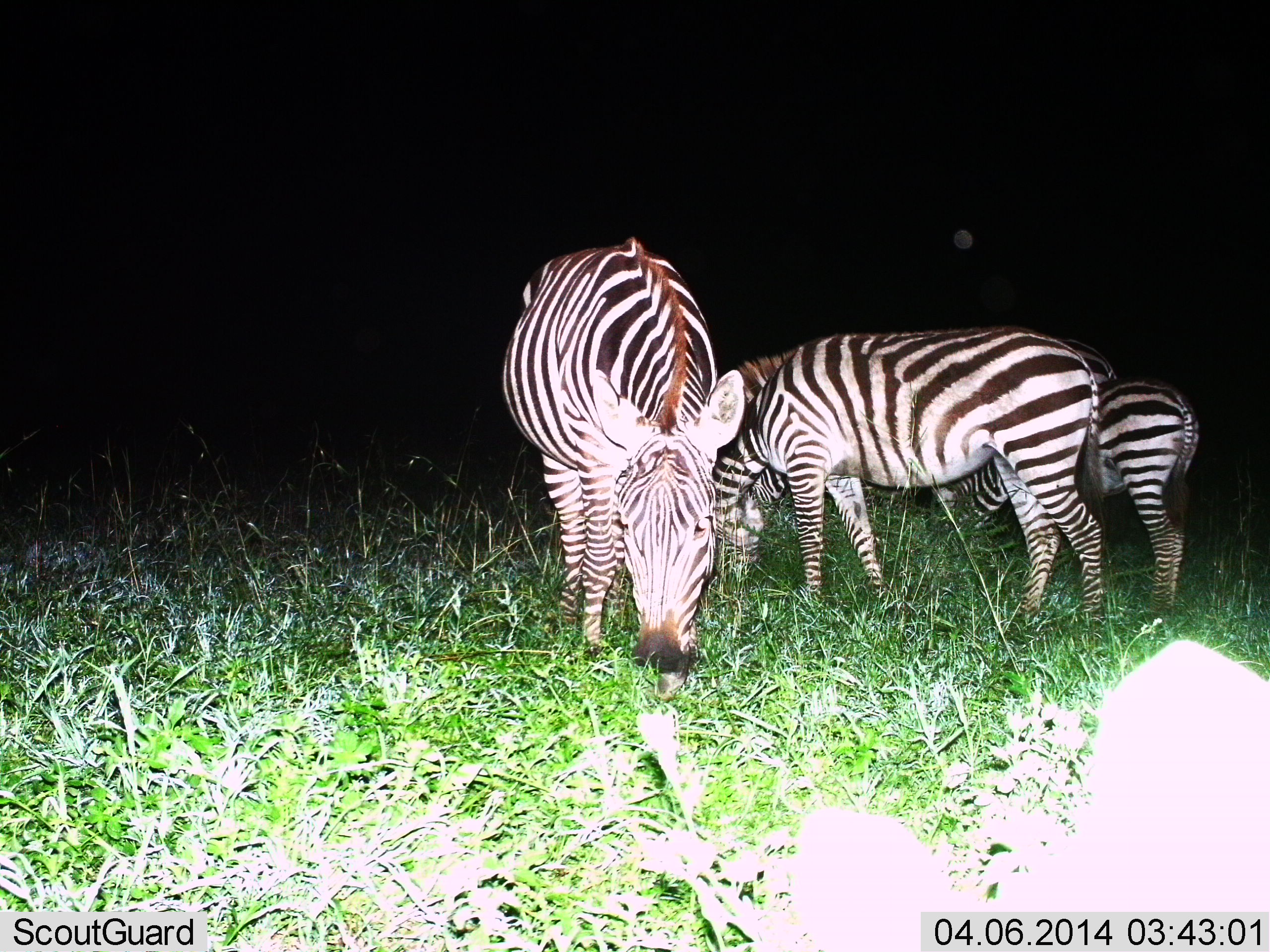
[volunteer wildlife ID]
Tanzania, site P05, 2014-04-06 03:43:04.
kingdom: Animalia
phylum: Chordata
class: Mammalia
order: Perissodactyla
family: Equidae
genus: Equus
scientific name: Equus quagga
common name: plains zebra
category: zebra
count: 3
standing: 0%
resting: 0%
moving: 0%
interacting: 0%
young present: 10%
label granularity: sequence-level